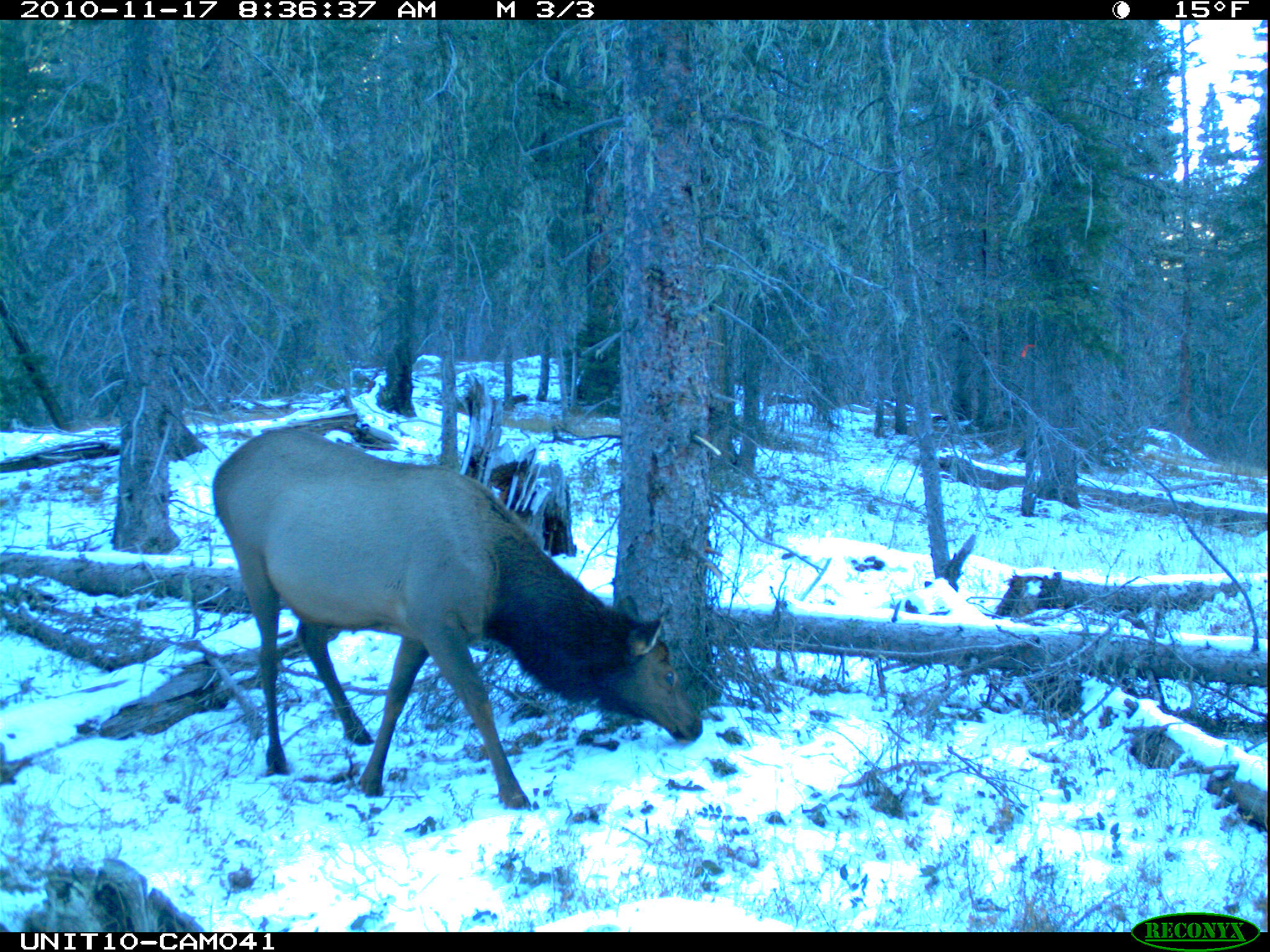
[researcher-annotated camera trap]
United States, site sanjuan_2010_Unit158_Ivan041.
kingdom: Animalia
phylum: Chordata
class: Mammalia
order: Artiodactyla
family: Cervidae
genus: Cervus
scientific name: Cervus elaphus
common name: red deer